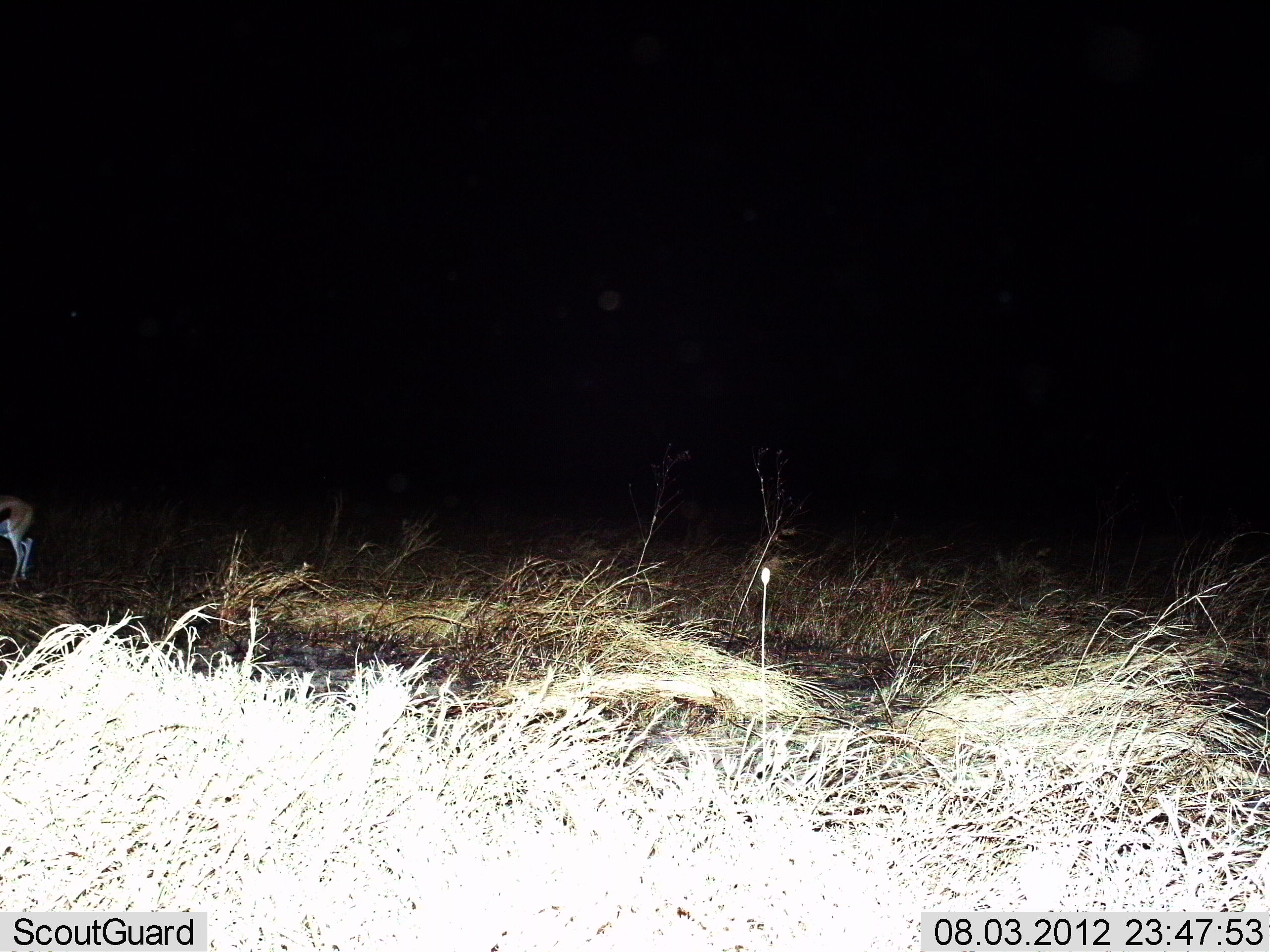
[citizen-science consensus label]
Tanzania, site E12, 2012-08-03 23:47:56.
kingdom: Animalia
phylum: Chordata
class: Mammalia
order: Artiodactyla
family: Bovidae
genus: Eudorcas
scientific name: Eudorcas thomsonii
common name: thomson's gazelle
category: gazellethomsons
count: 1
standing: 100%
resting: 0%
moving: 0%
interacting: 0%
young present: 0%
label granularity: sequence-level